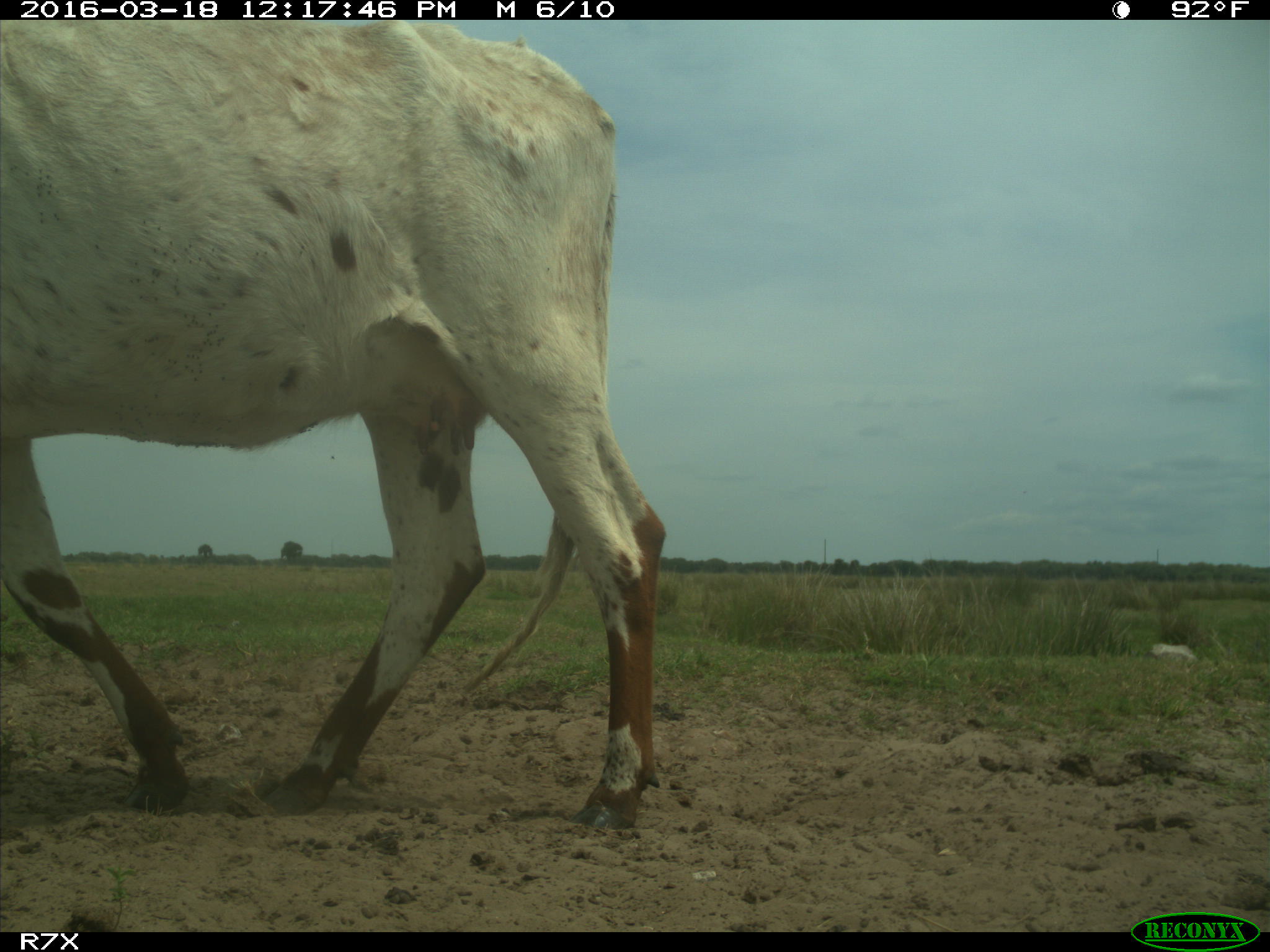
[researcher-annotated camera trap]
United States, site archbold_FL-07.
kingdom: Animalia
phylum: Chordata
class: Mammalia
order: Artiodactyla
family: Bovidae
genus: Bos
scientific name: Bos taurus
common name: domestic cow